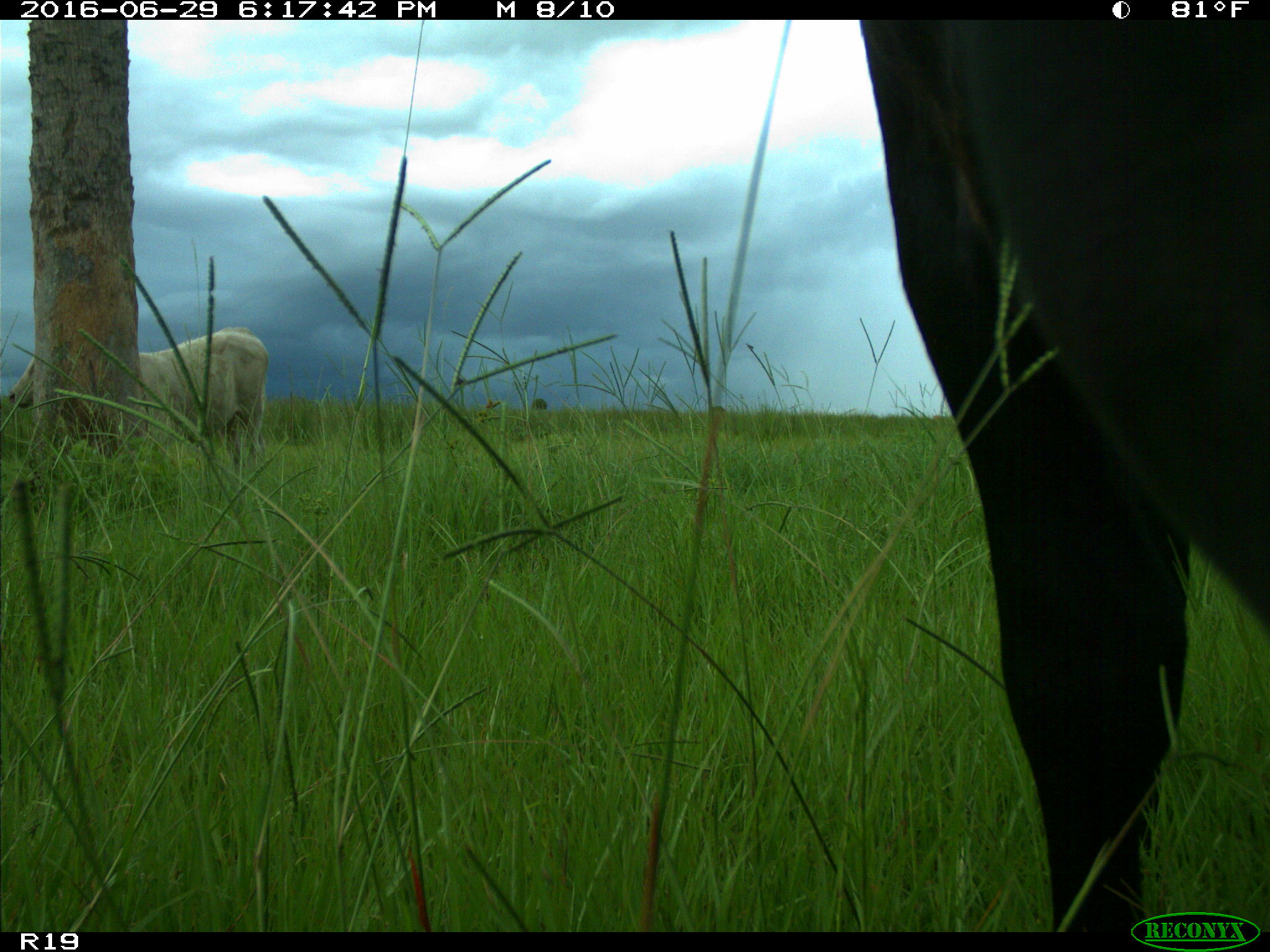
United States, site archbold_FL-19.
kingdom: Animalia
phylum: Chordata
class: Mammalia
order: Artiodactyla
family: Bovidae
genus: Bos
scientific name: Bos taurus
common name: domestic cow